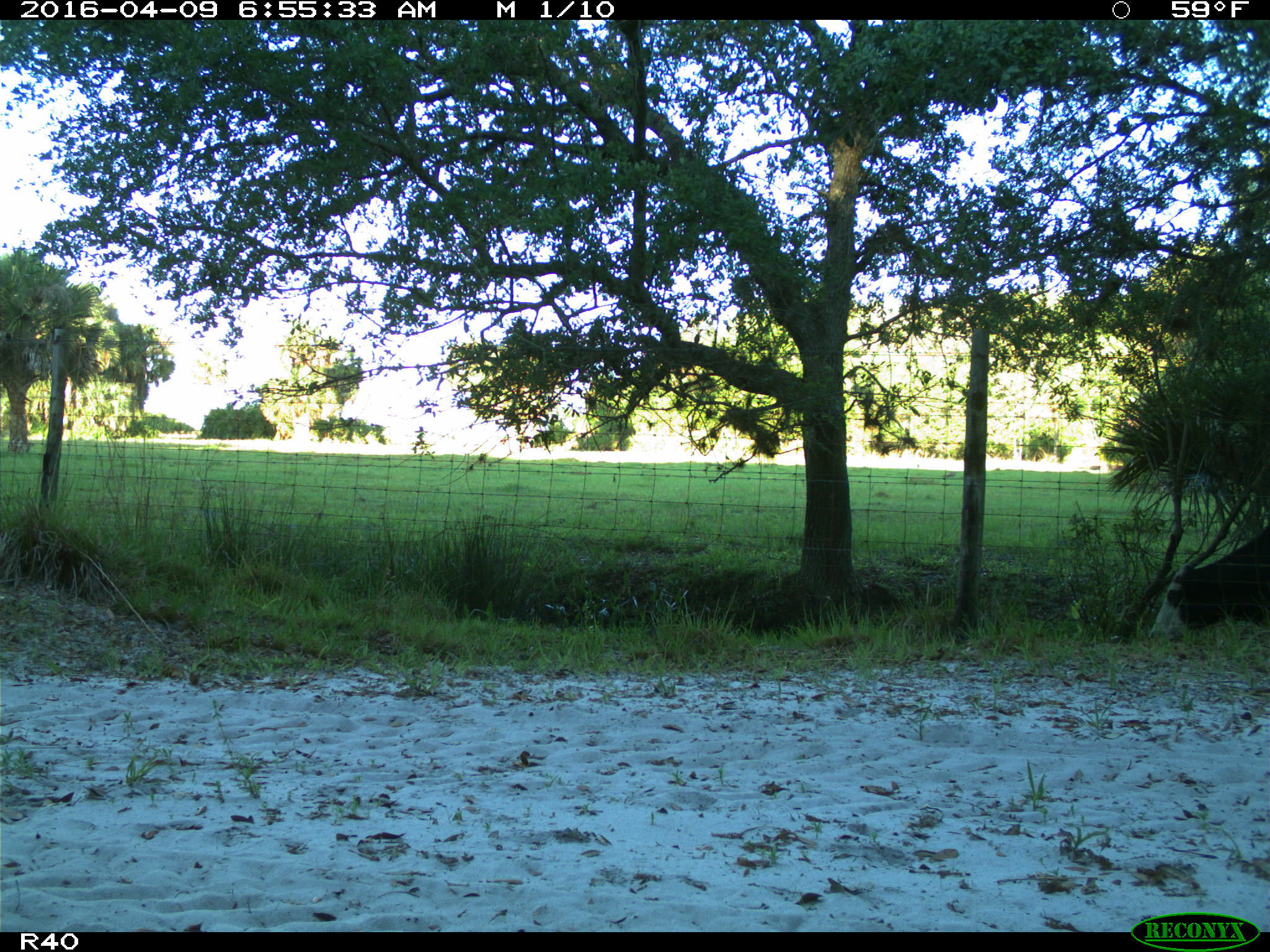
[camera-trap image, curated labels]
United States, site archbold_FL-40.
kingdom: Animalia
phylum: Chordata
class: Mammalia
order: Artiodactyla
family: Bovidae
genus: Bos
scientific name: Bos taurus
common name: domestic cow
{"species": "Bos taurus (domestic cow)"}